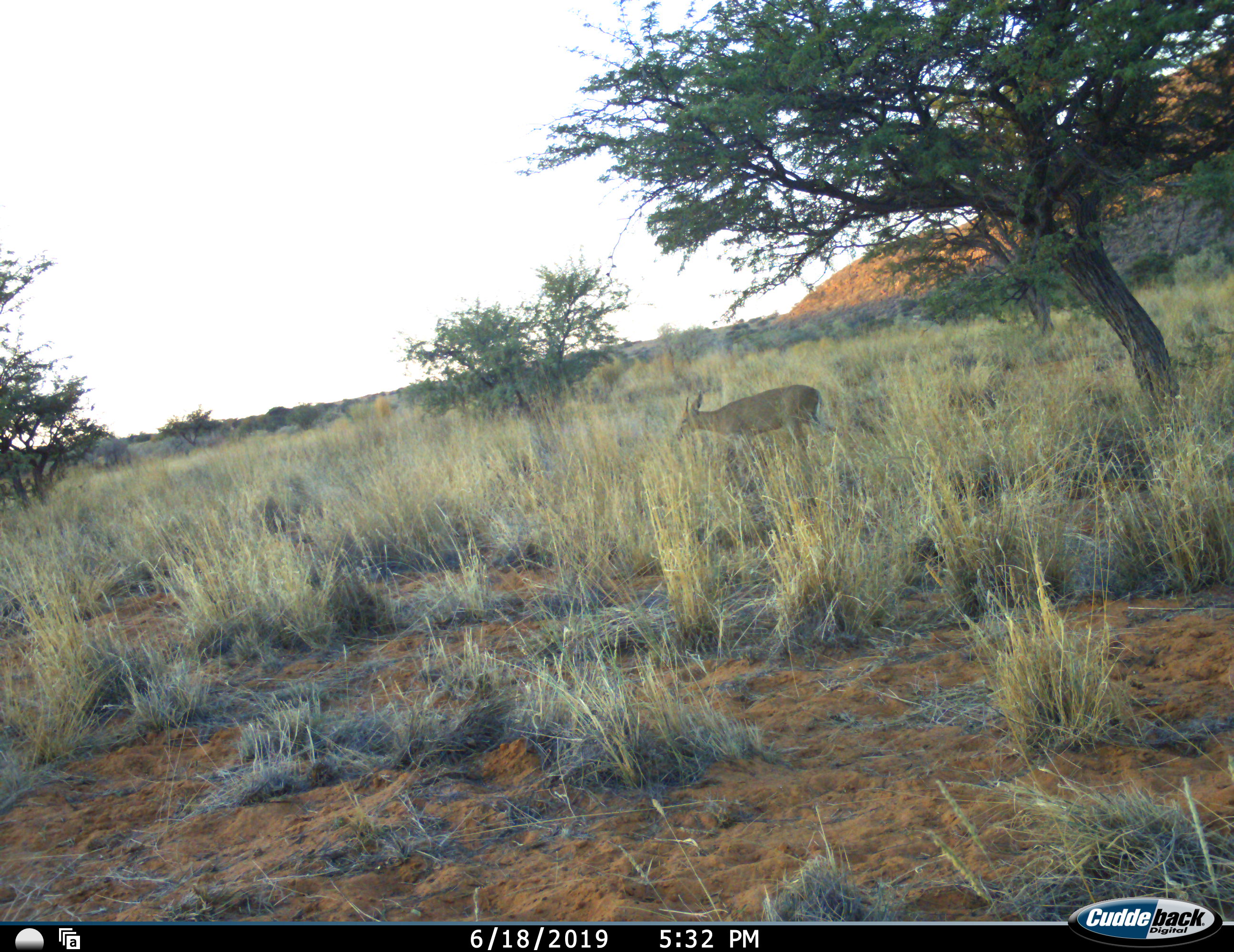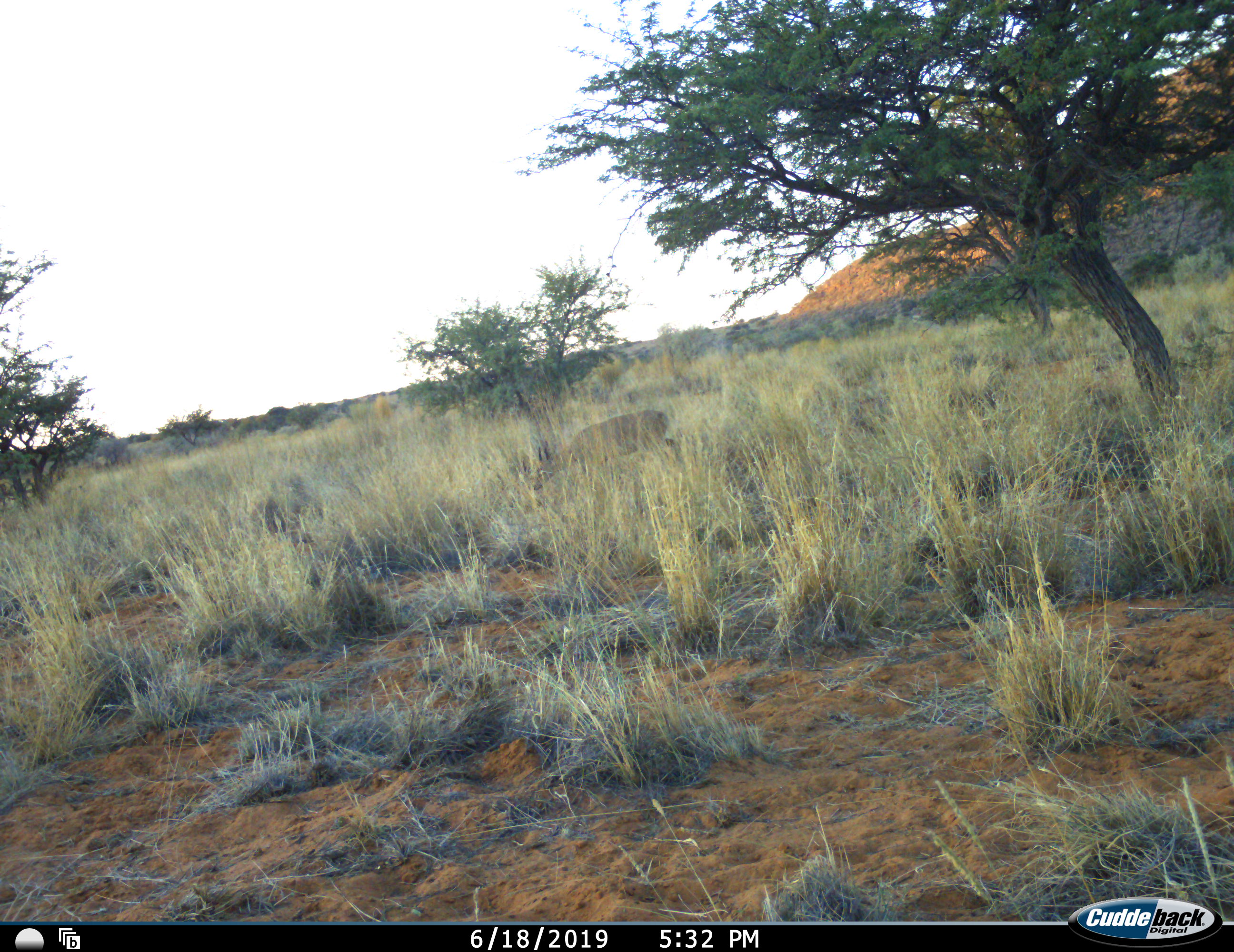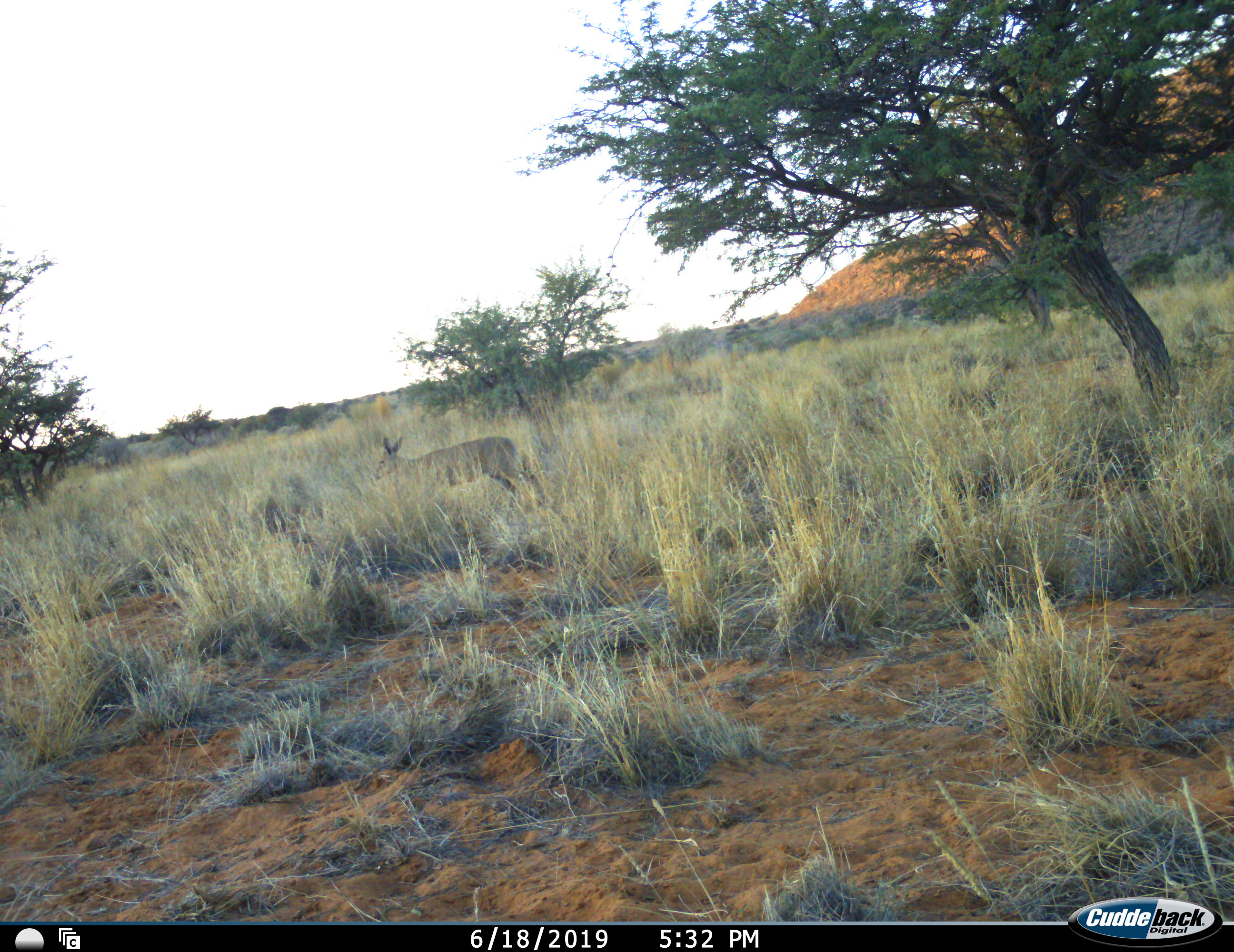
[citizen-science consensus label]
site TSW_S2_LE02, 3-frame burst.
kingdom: Animalia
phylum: Chordata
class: Mammalia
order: Artiodactyla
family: Bovidae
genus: Sylvicapra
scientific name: Sylvicapra grimmia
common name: common duiker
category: duikercommongrey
Duikercommongrey (common duiker) (Sylvicapra grimmia), count 1. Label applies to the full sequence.